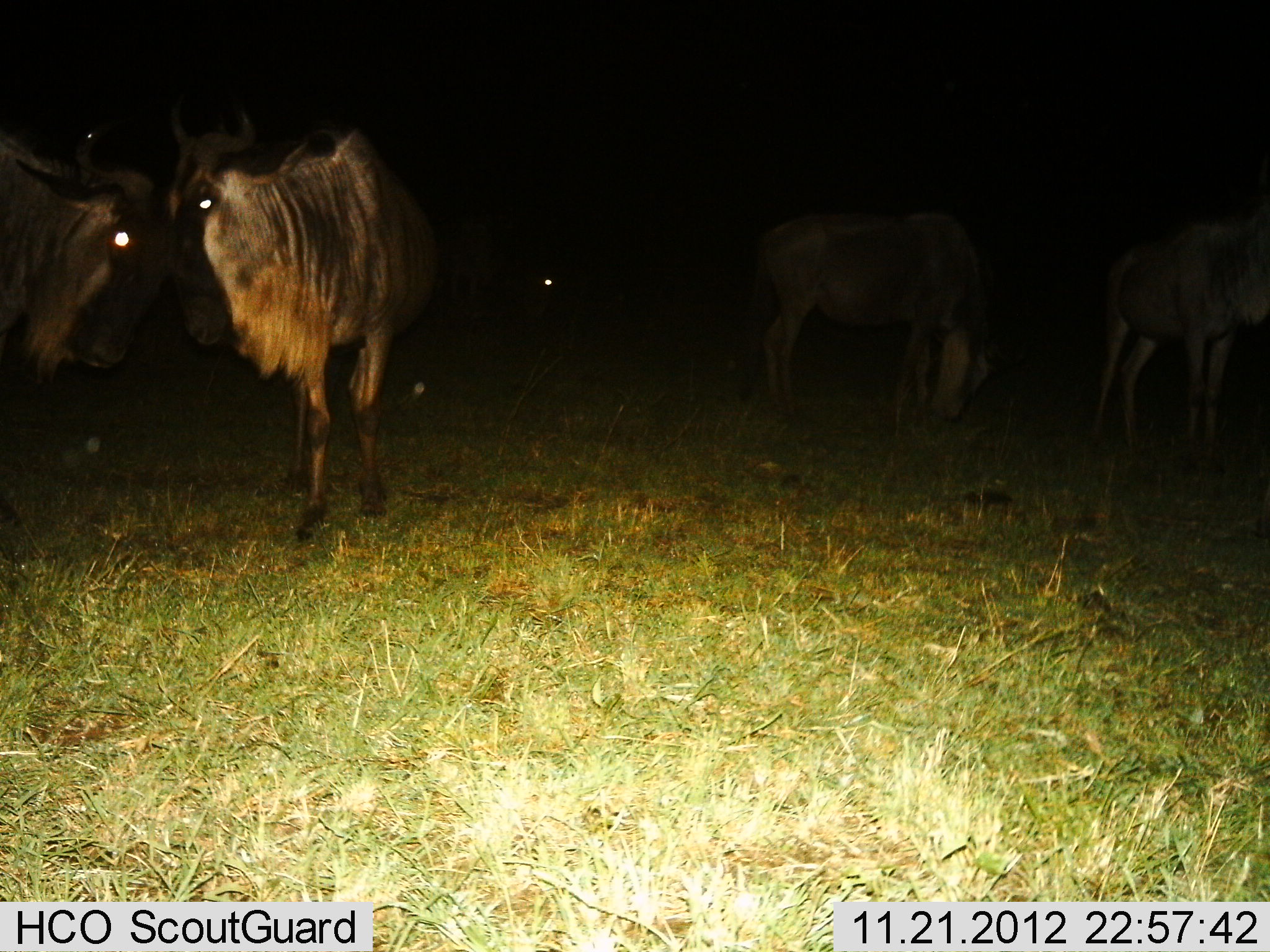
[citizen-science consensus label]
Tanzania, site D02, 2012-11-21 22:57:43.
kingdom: Animalia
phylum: Chordata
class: Mammalia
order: Artiodactyla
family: Bovidae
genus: Connochaetes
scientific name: Connochaetes taurinus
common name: blue wildebeest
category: wildebeest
Wildebeest (blue wildebeest) (Connochaetes taurinus), count 4. Behavior (volunteer vote fractions): standing 69%, resting 19%, moving 11%, interacting 28%. Young present (vote fraction): 0%. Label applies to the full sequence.